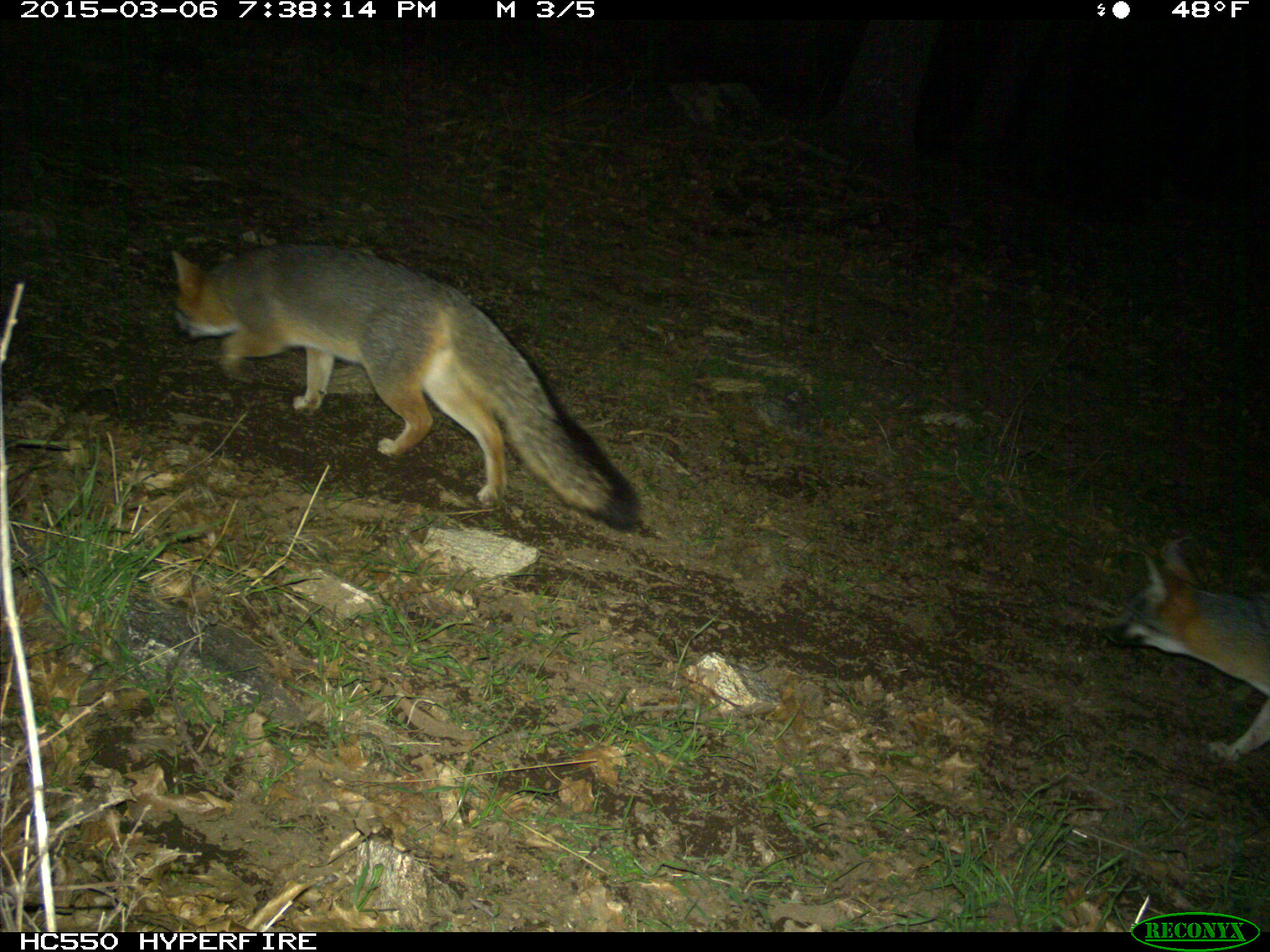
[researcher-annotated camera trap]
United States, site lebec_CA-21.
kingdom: Animalia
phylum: Chordata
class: Mammalia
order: Carnivora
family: Canidae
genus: Urocyon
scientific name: Urocyon cinereoargenteus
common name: gray fox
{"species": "Urocyon cinereoargenteus (gray fox)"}